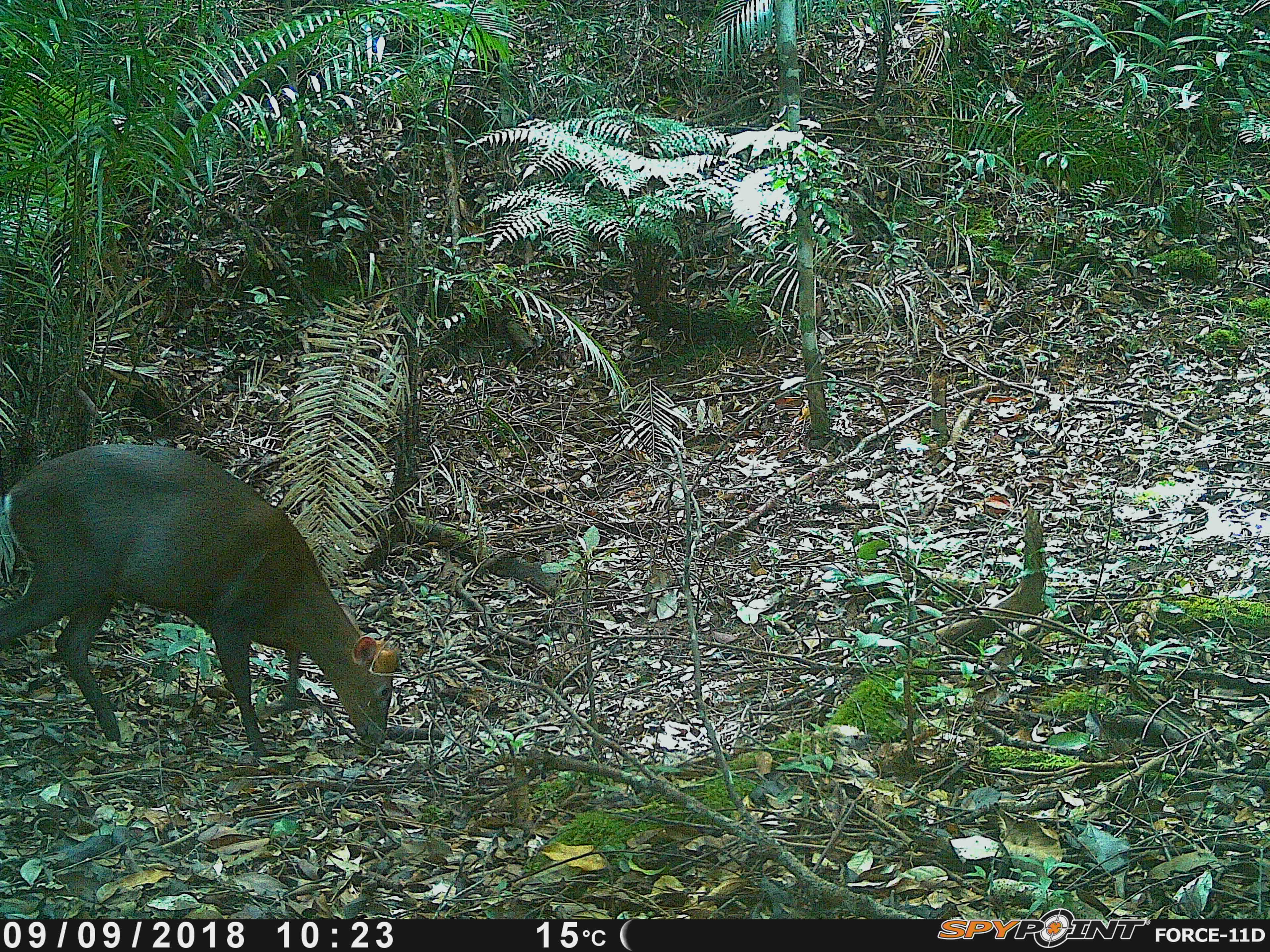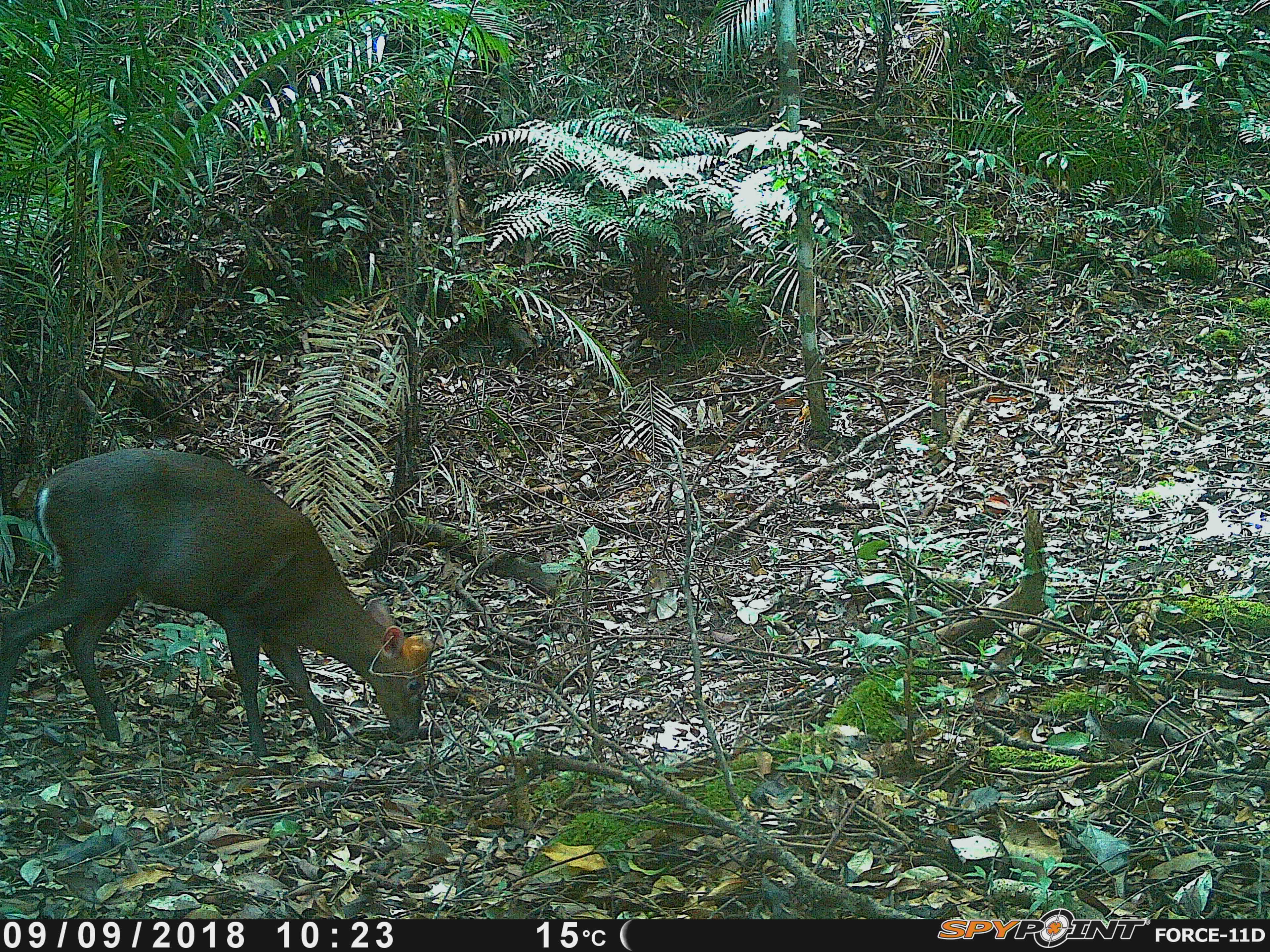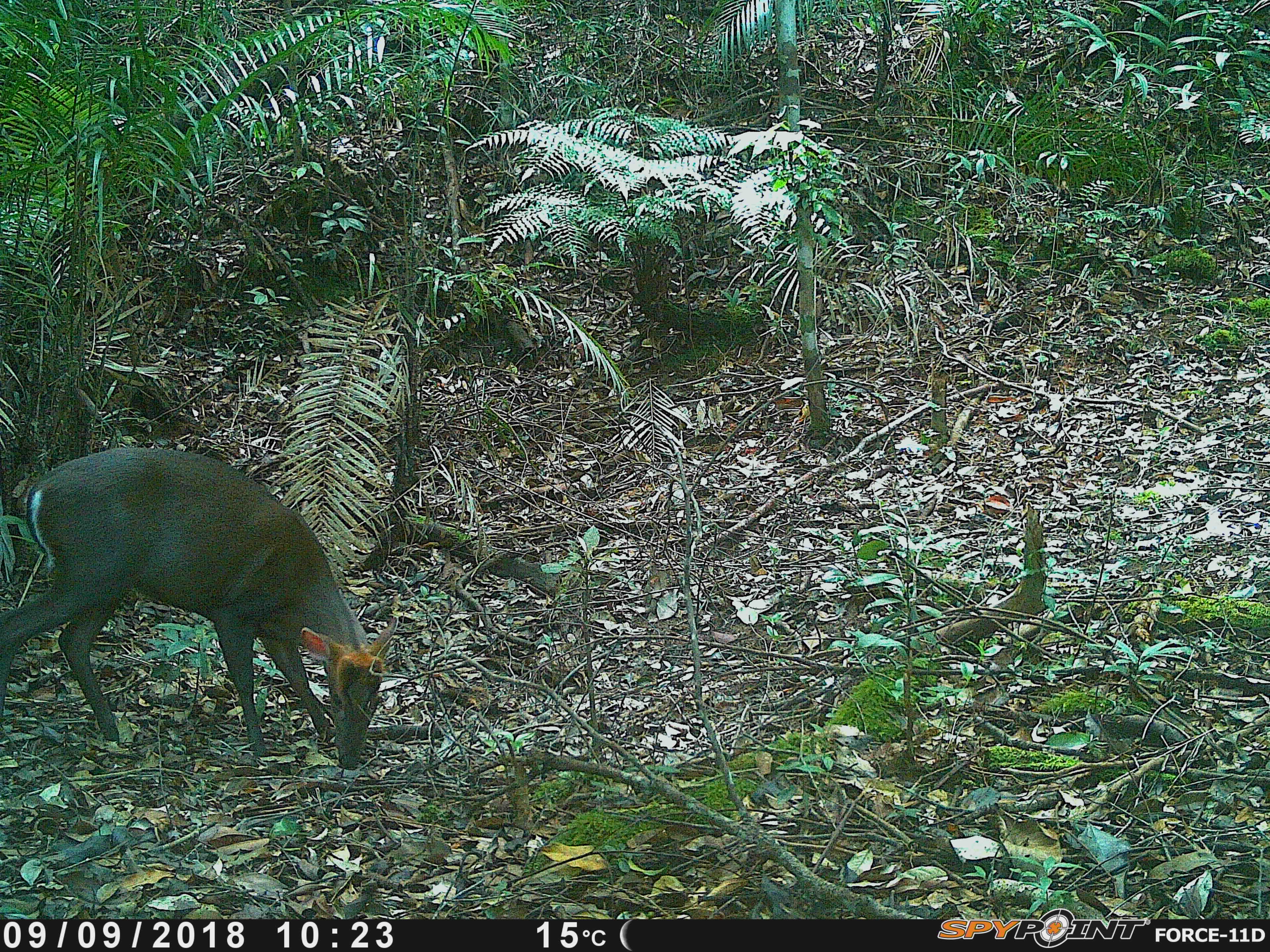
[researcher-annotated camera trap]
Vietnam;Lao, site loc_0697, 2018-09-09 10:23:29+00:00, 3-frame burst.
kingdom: Animalia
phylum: Chordata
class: Mammalia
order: Artiodactyla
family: Cervidae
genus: Muntiacus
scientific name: Muntiacus rooseveltorum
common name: roosevelt's muntjac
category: roosevelts muntjac group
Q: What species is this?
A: Roosevelts muntjac group (roosevelt's muntjac) (Muntiacus rooseveltorum).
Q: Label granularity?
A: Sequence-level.